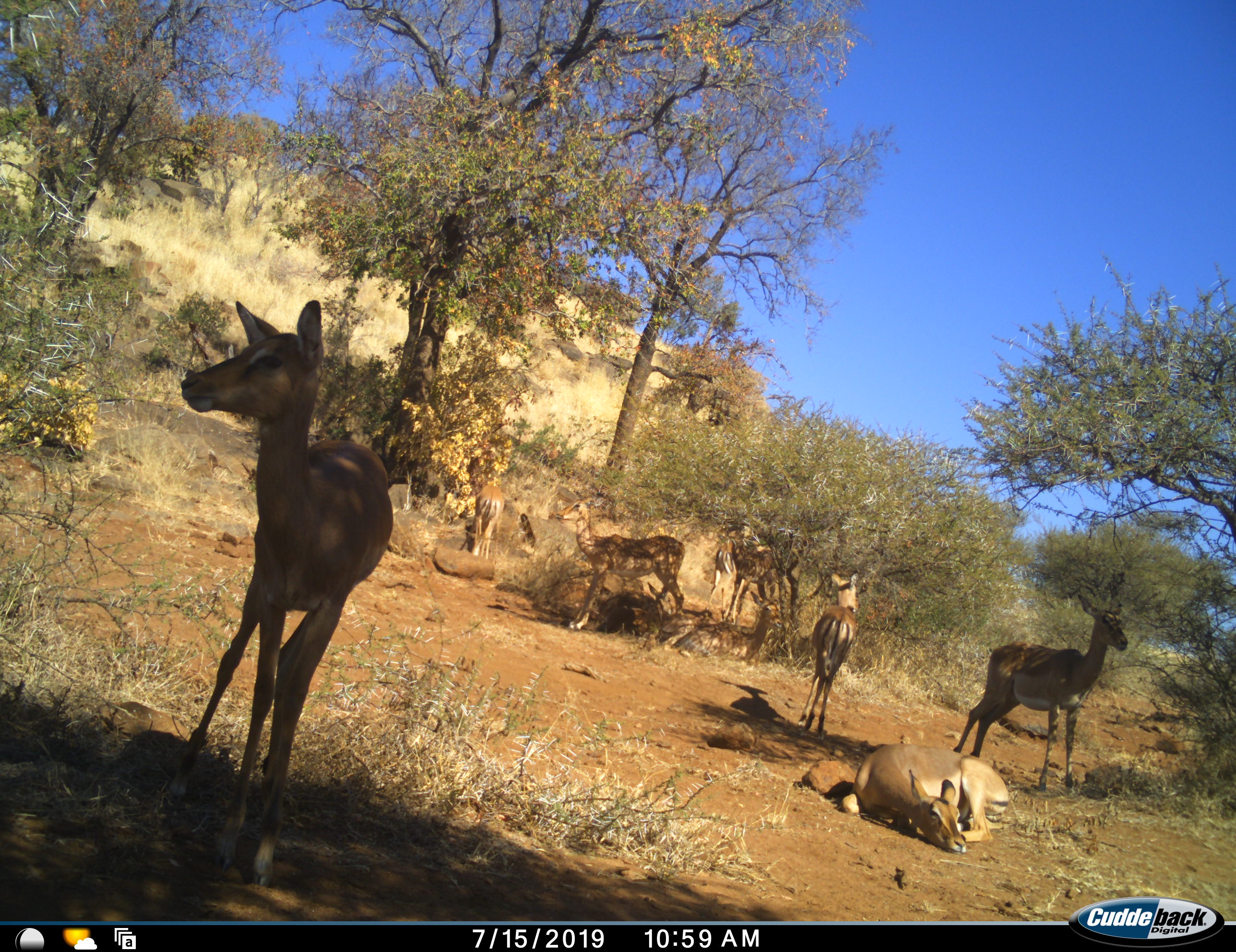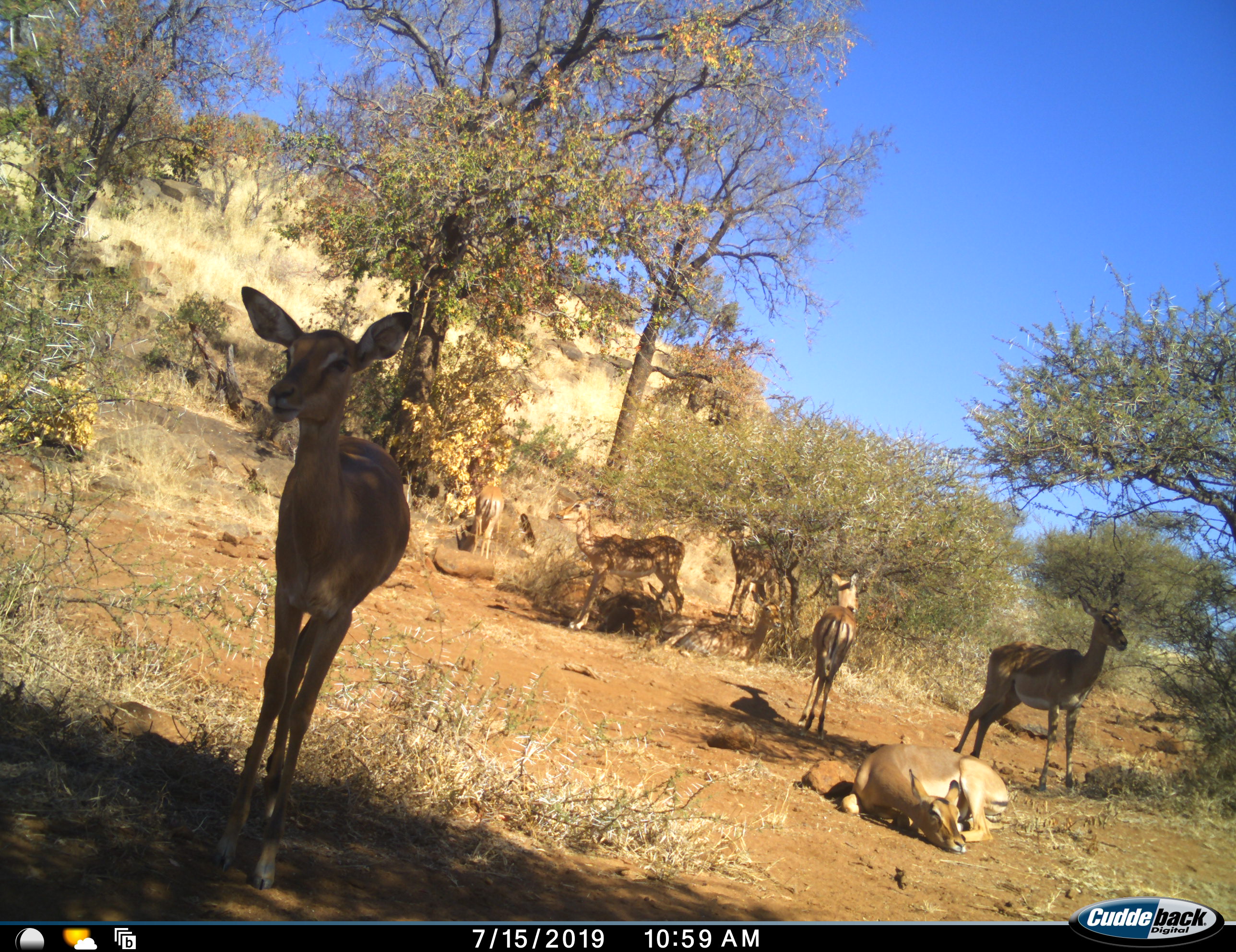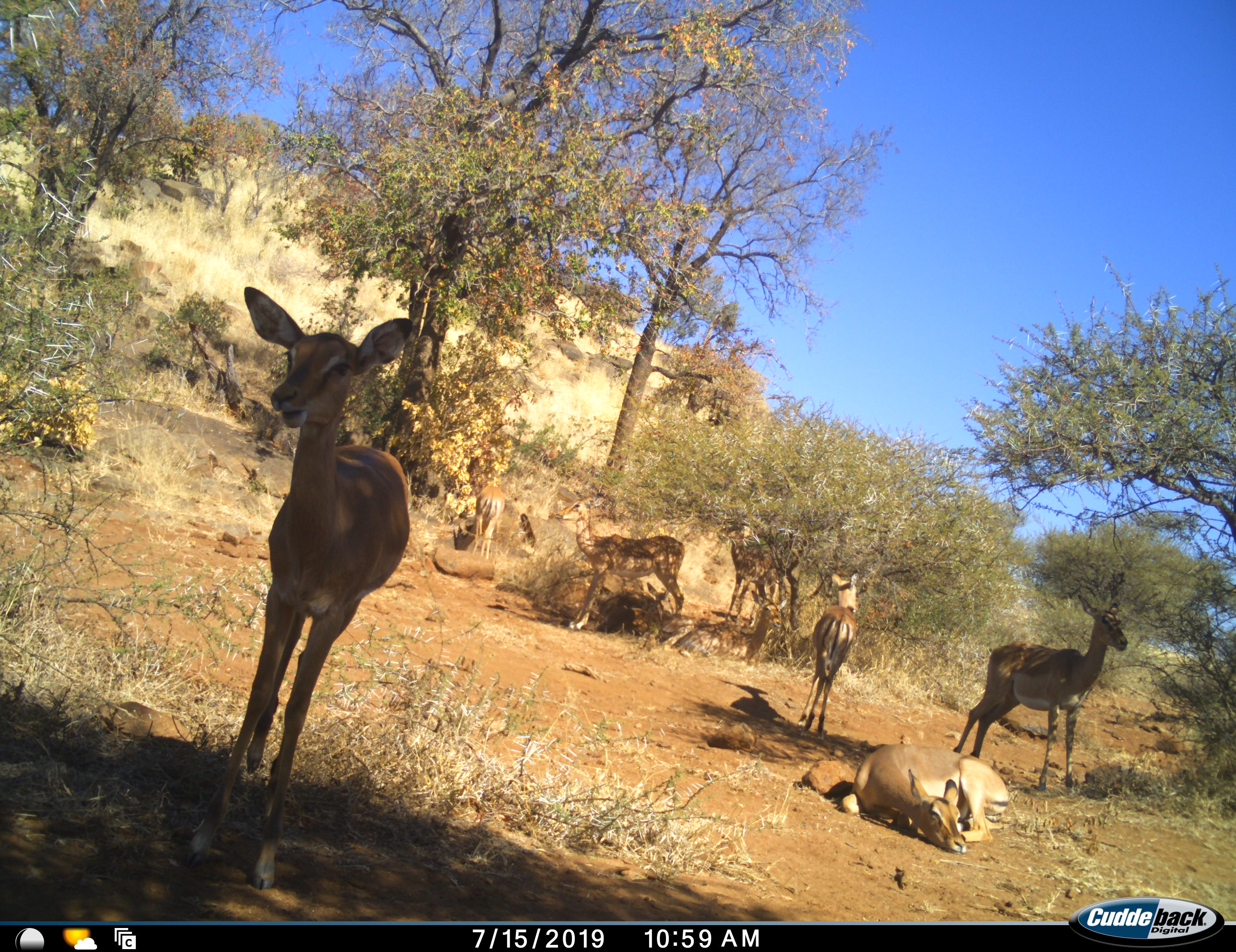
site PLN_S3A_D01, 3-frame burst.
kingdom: Animalia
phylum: Chordata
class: Mammalia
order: Artiodactyla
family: Bovidae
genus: Aepyceros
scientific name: Aepyceros melampus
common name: impala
Impala (Aepyceros melampus), count 8. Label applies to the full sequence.